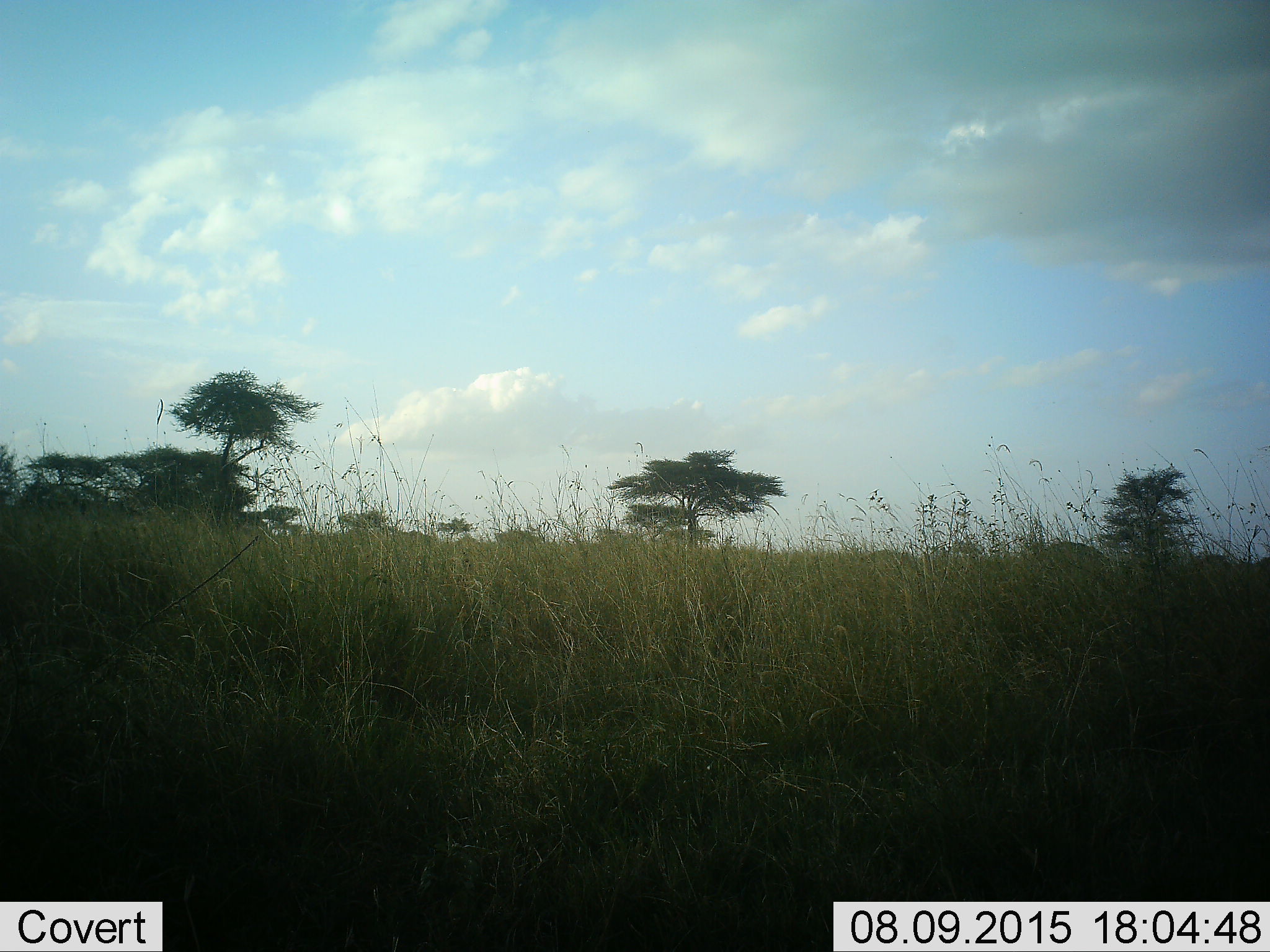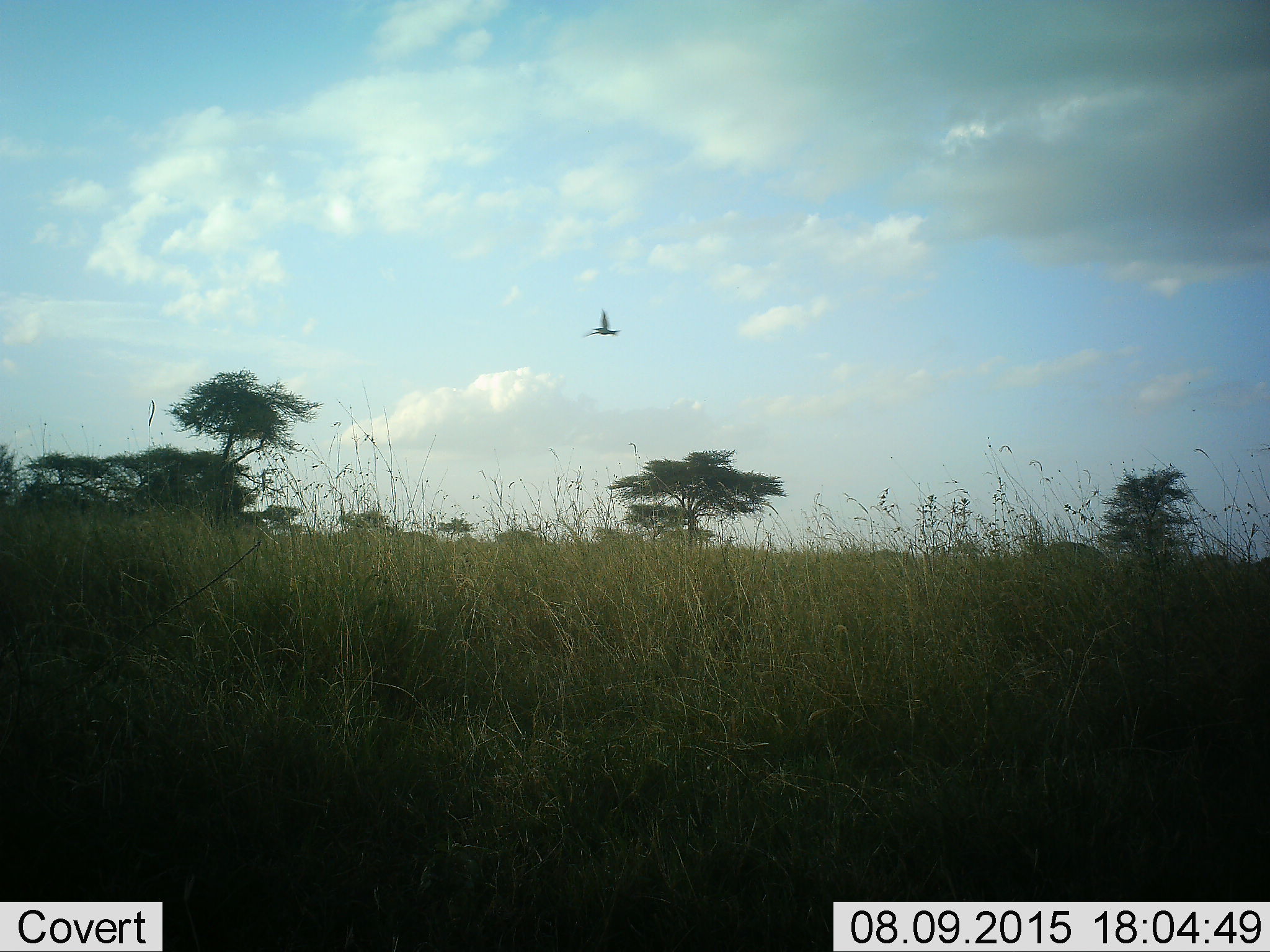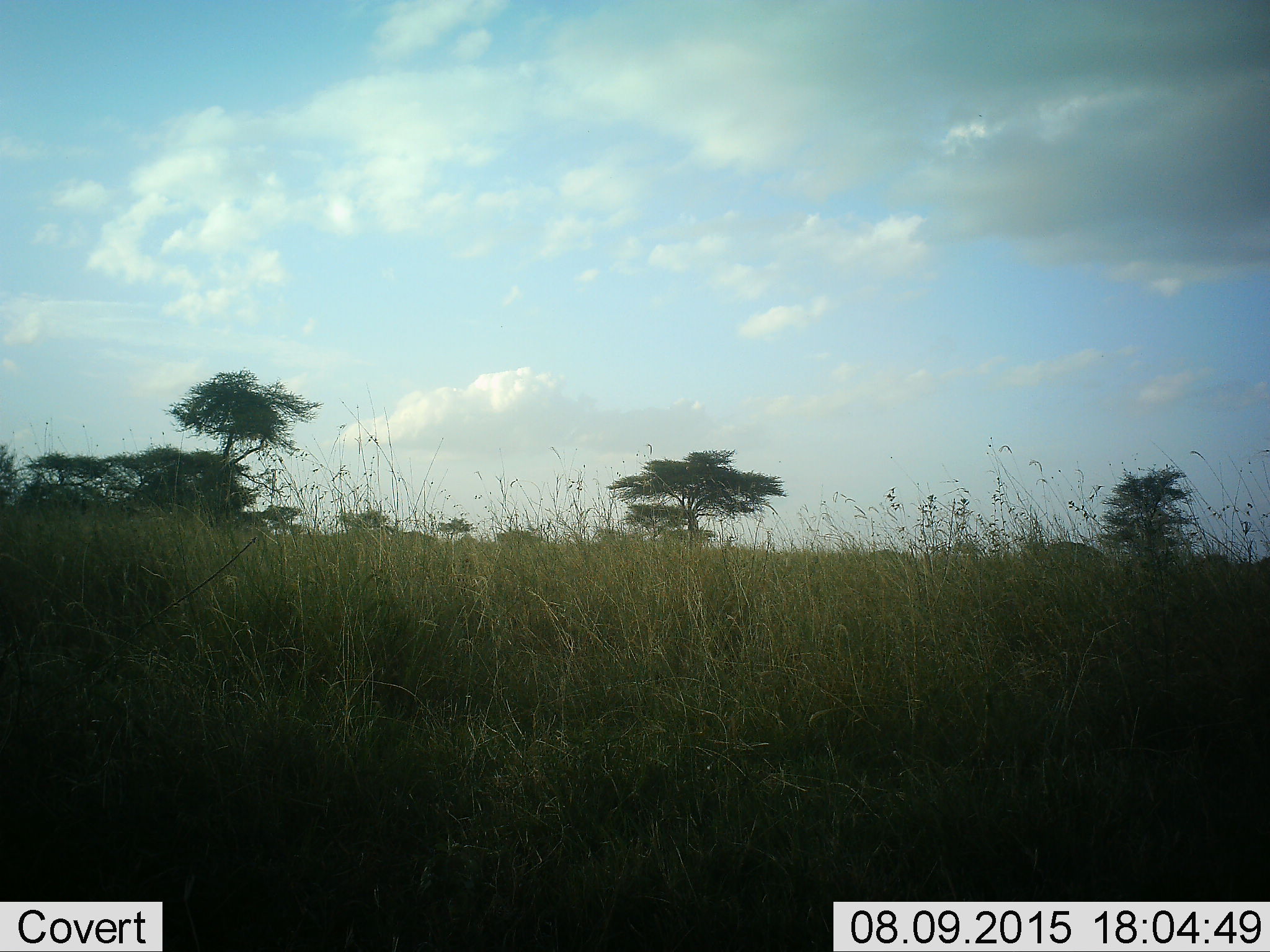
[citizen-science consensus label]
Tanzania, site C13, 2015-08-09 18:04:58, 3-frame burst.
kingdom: Animalia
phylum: Chordata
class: Aves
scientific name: Aves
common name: bird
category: otherbird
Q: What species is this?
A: Otherbird (bird) (Aves).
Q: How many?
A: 1.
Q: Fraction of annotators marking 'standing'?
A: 0%.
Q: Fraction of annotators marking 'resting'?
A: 0%.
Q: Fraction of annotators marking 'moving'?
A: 100%.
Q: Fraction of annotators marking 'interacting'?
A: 0%.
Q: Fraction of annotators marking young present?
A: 0%.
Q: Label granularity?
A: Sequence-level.